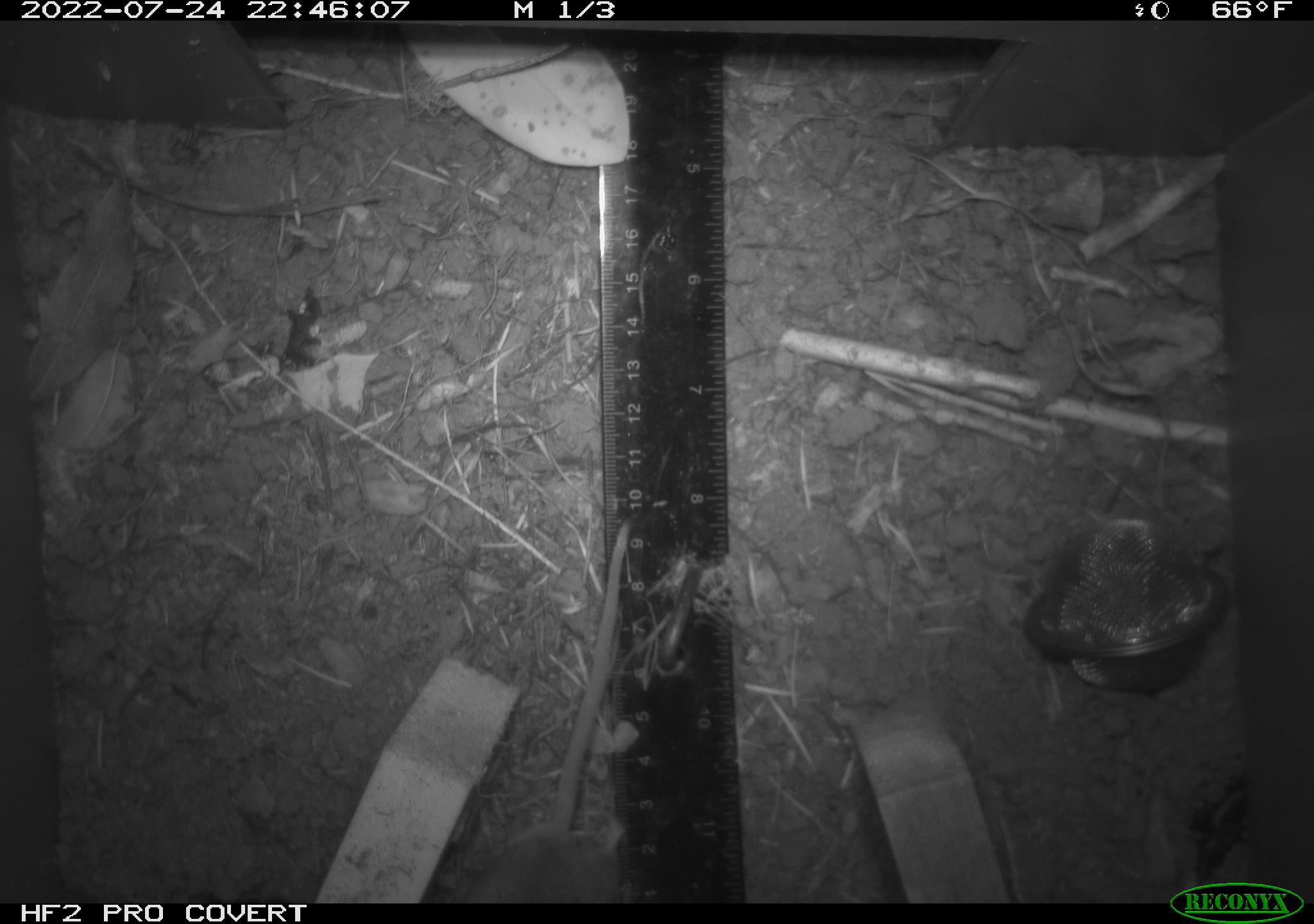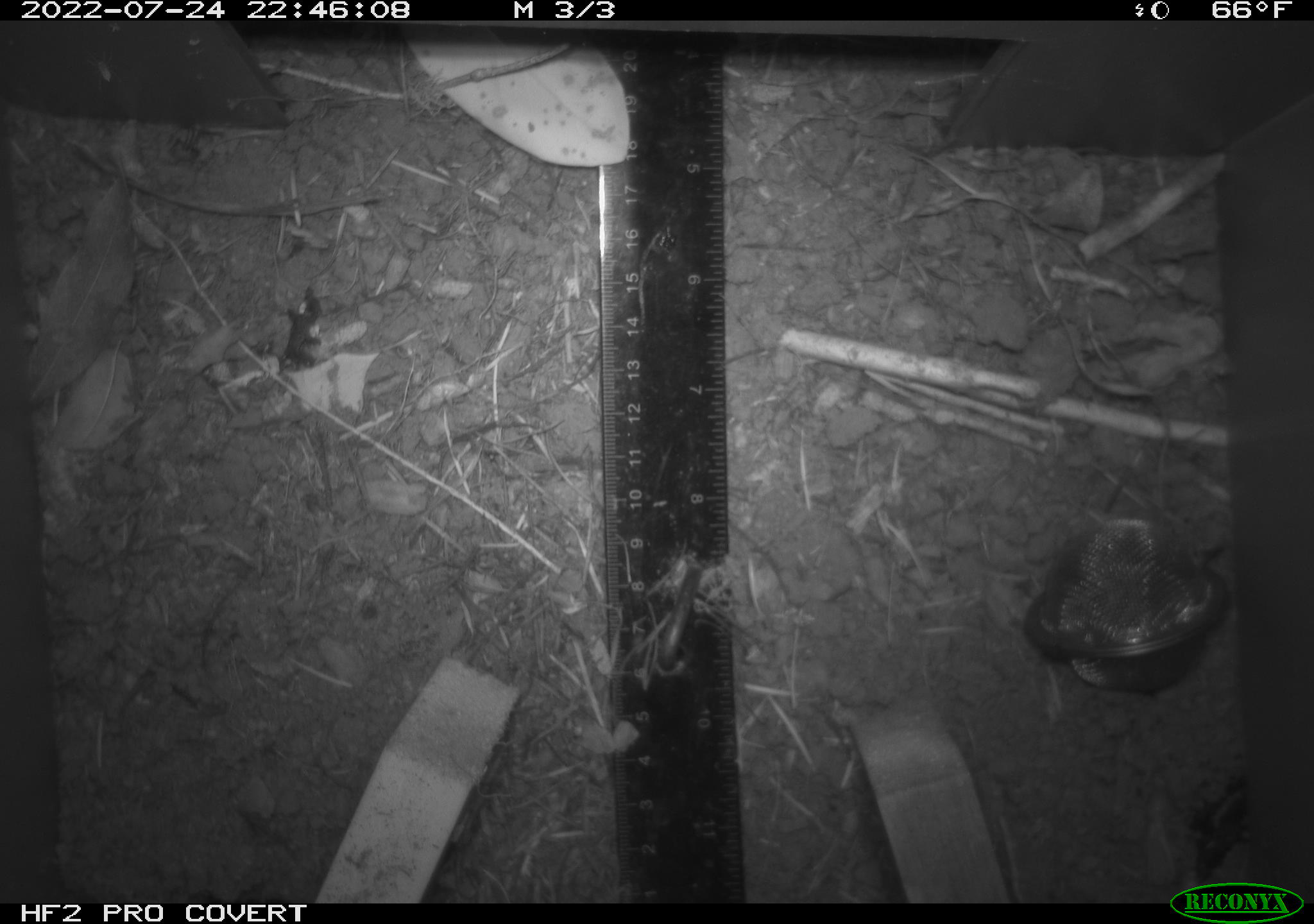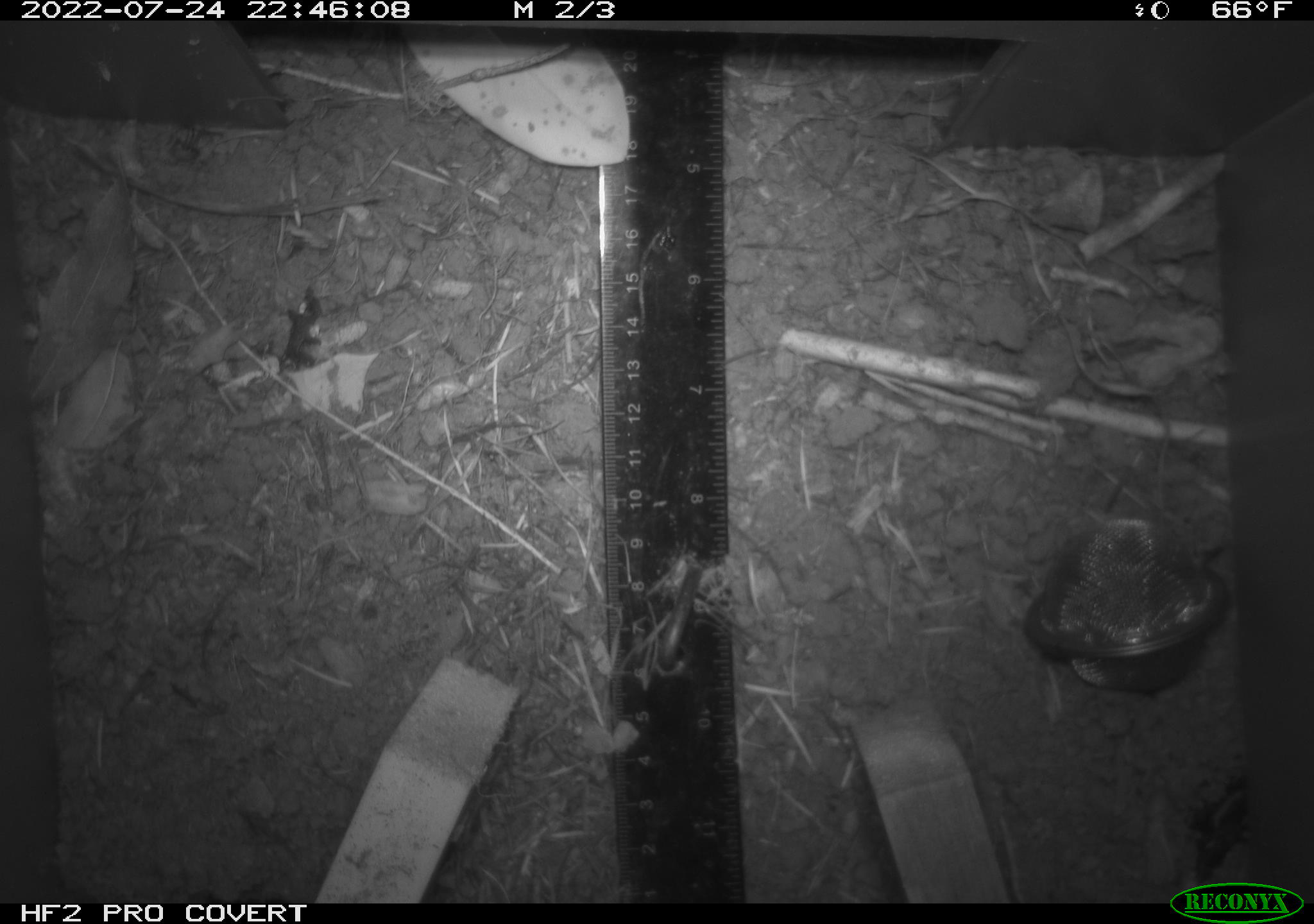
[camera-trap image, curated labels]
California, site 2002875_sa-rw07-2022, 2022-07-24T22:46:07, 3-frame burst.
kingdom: Animalia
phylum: Chordata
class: Mammalia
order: Rodentia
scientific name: Rodentia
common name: mouse species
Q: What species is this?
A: Mouse species (Rodentia).